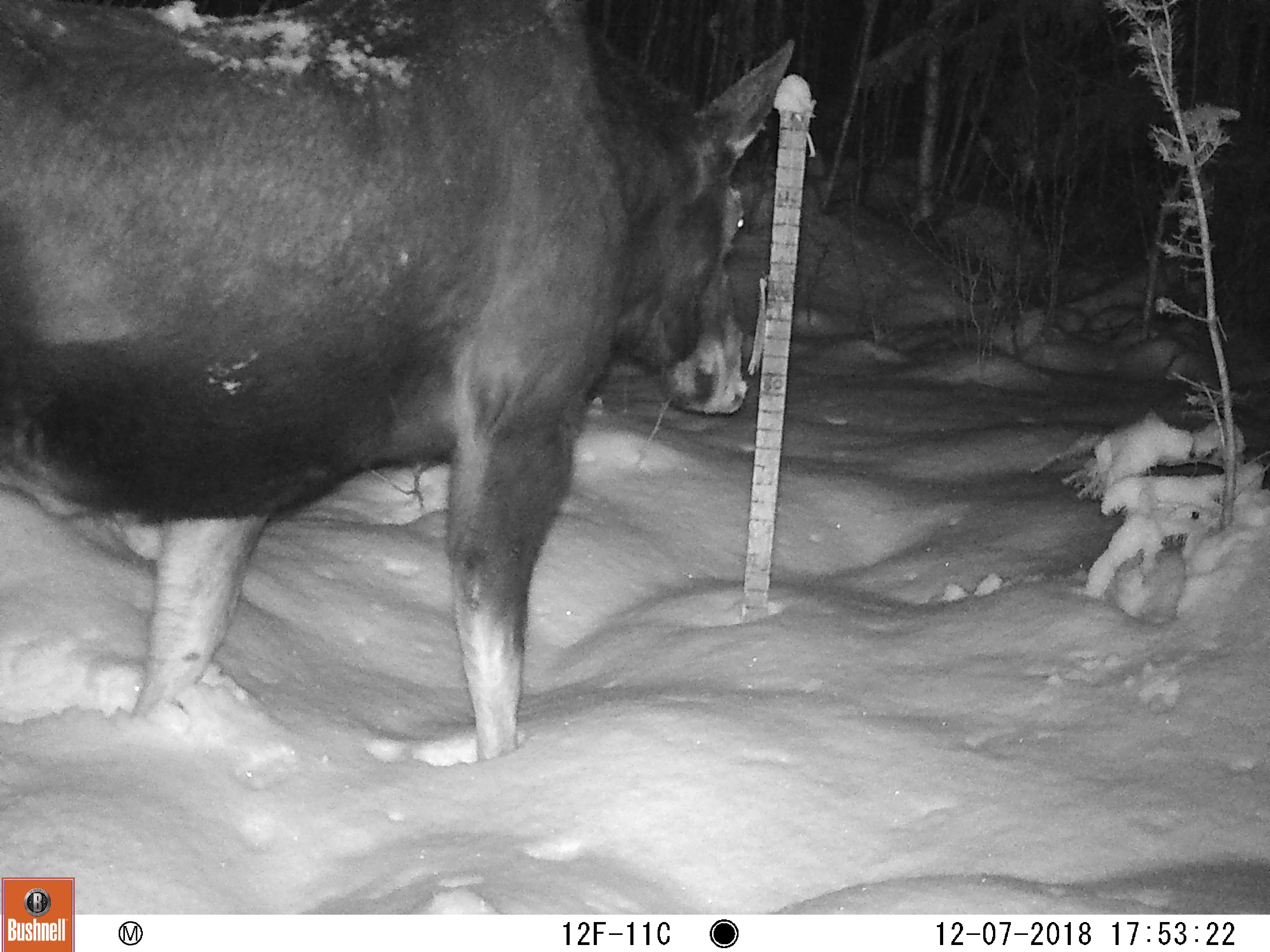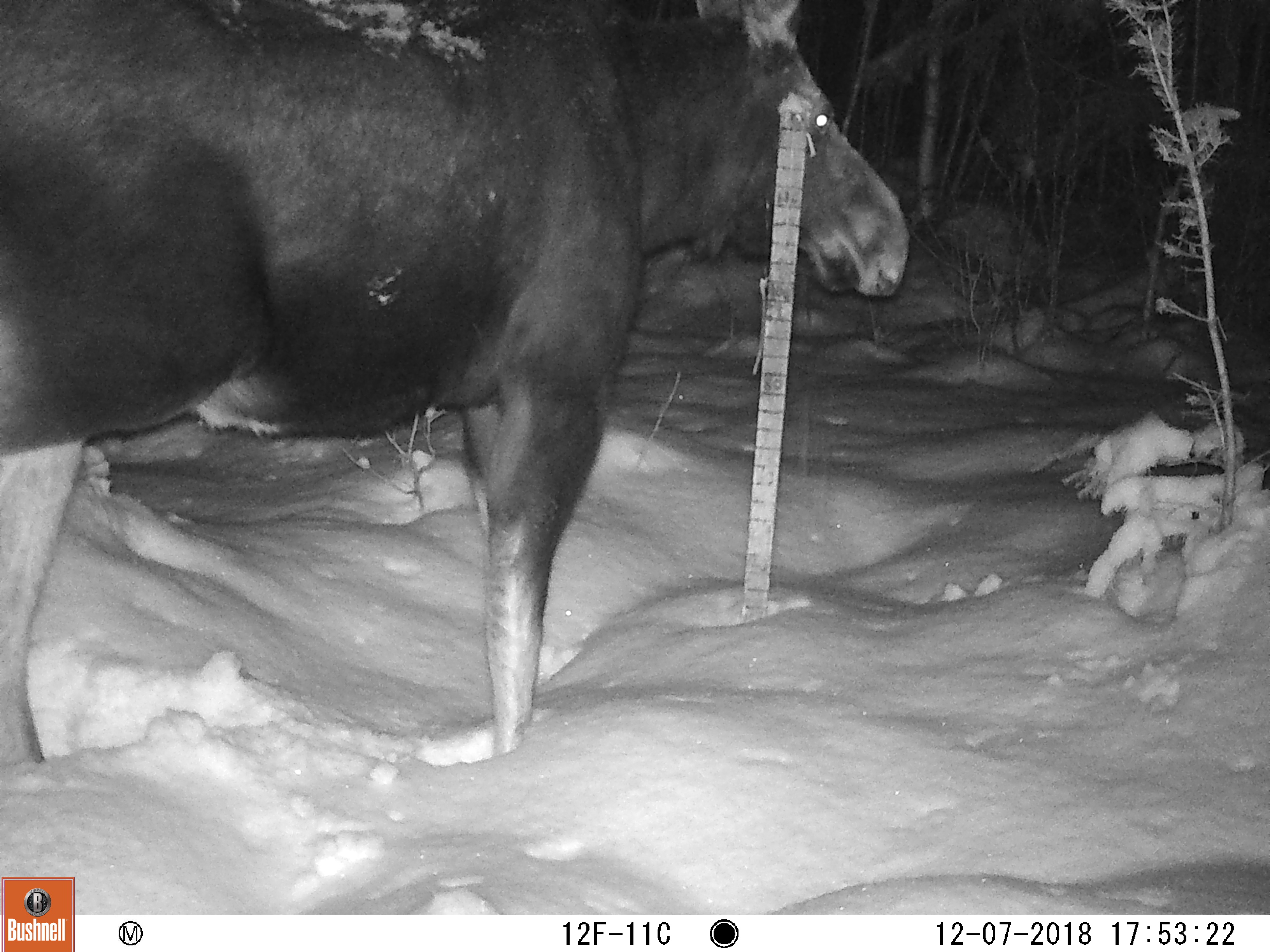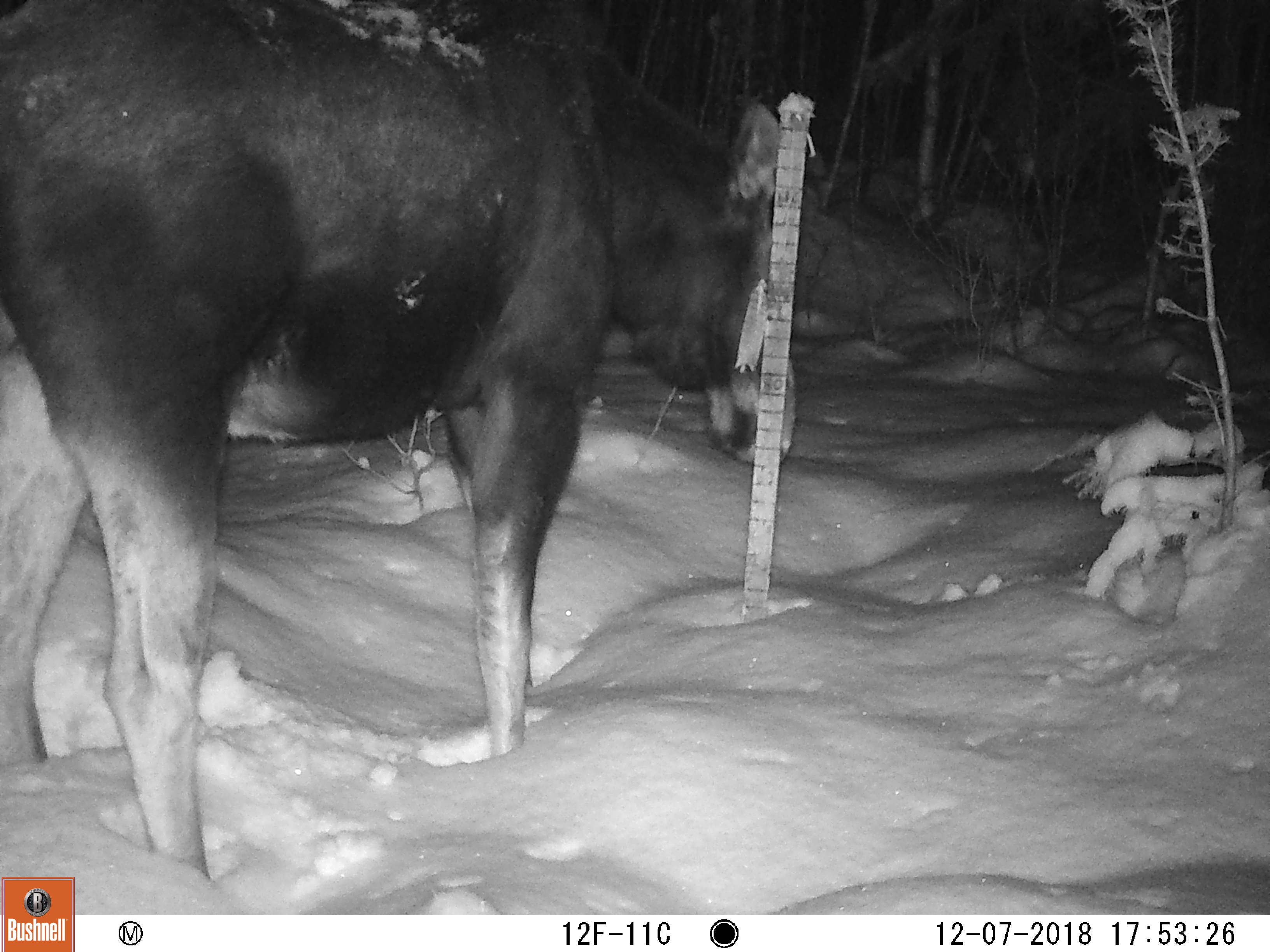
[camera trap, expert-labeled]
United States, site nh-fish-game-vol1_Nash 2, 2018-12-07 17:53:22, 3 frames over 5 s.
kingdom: Animalia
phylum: Chordata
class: Mammalia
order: Artiodactyla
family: Cervidae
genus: Alces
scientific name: Alces alces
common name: moose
Moose (Alces alces).